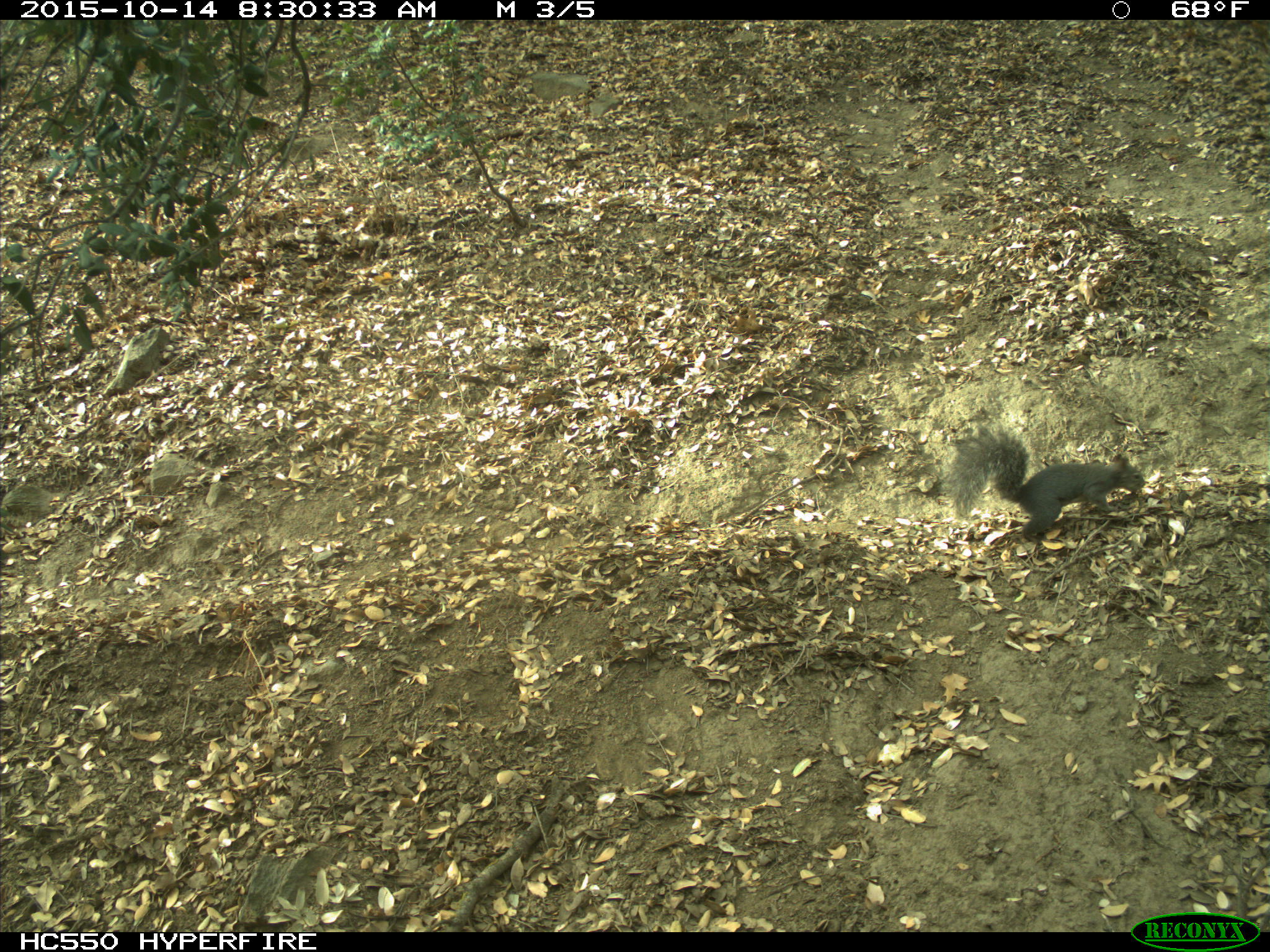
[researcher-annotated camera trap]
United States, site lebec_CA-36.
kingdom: Animalia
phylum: Chordata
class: Mammalia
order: Rodentia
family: Sciuridae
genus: Sciurus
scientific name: Sciurus carolinensis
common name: eastern gray squirrel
Sciurus carolinensis (eastern gray squirrel).